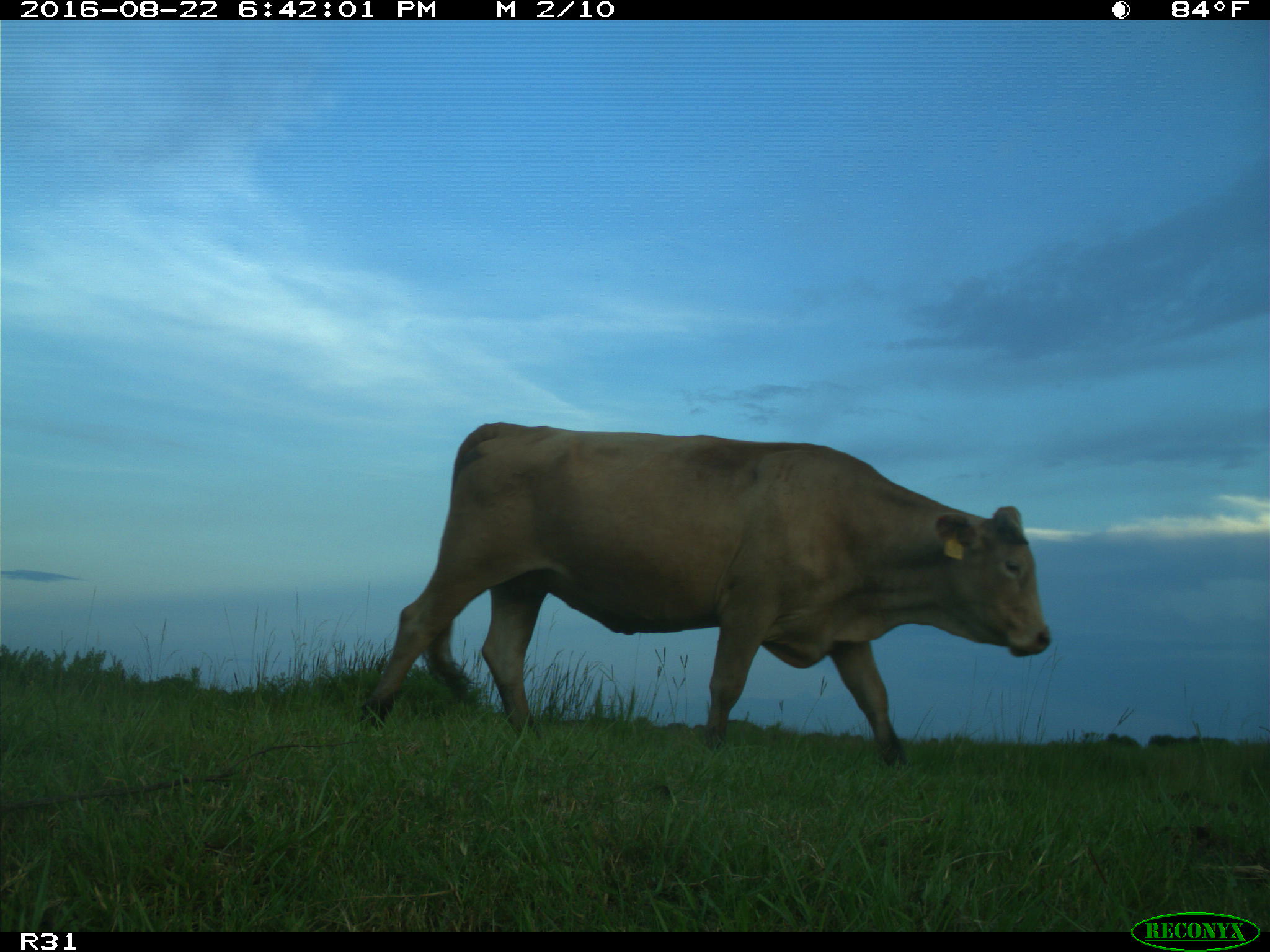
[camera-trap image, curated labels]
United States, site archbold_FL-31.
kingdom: Animalia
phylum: Chordata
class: Mammalia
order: Artiodactyla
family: Bovidae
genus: Bos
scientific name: Bos taurus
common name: domestic cow